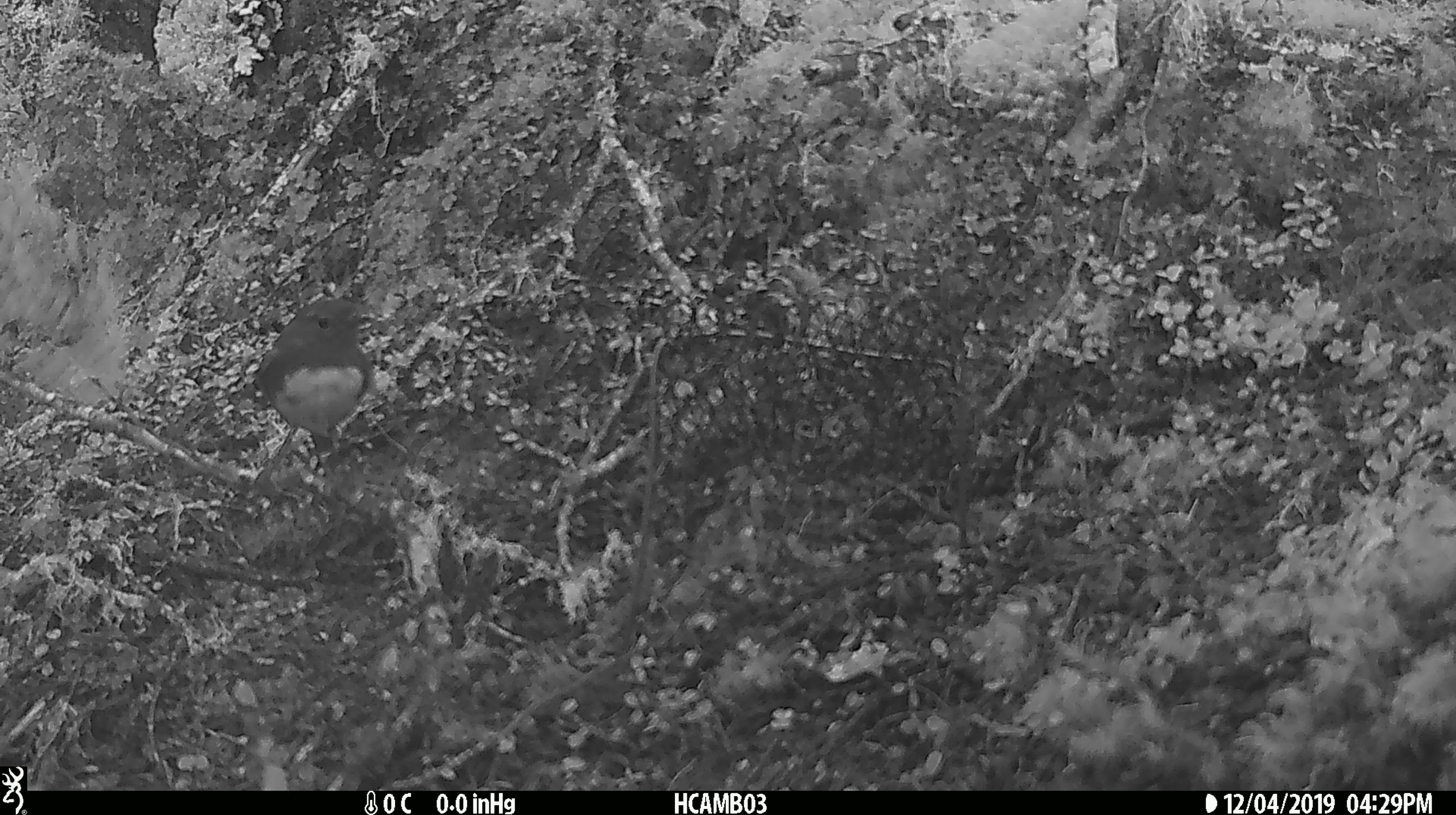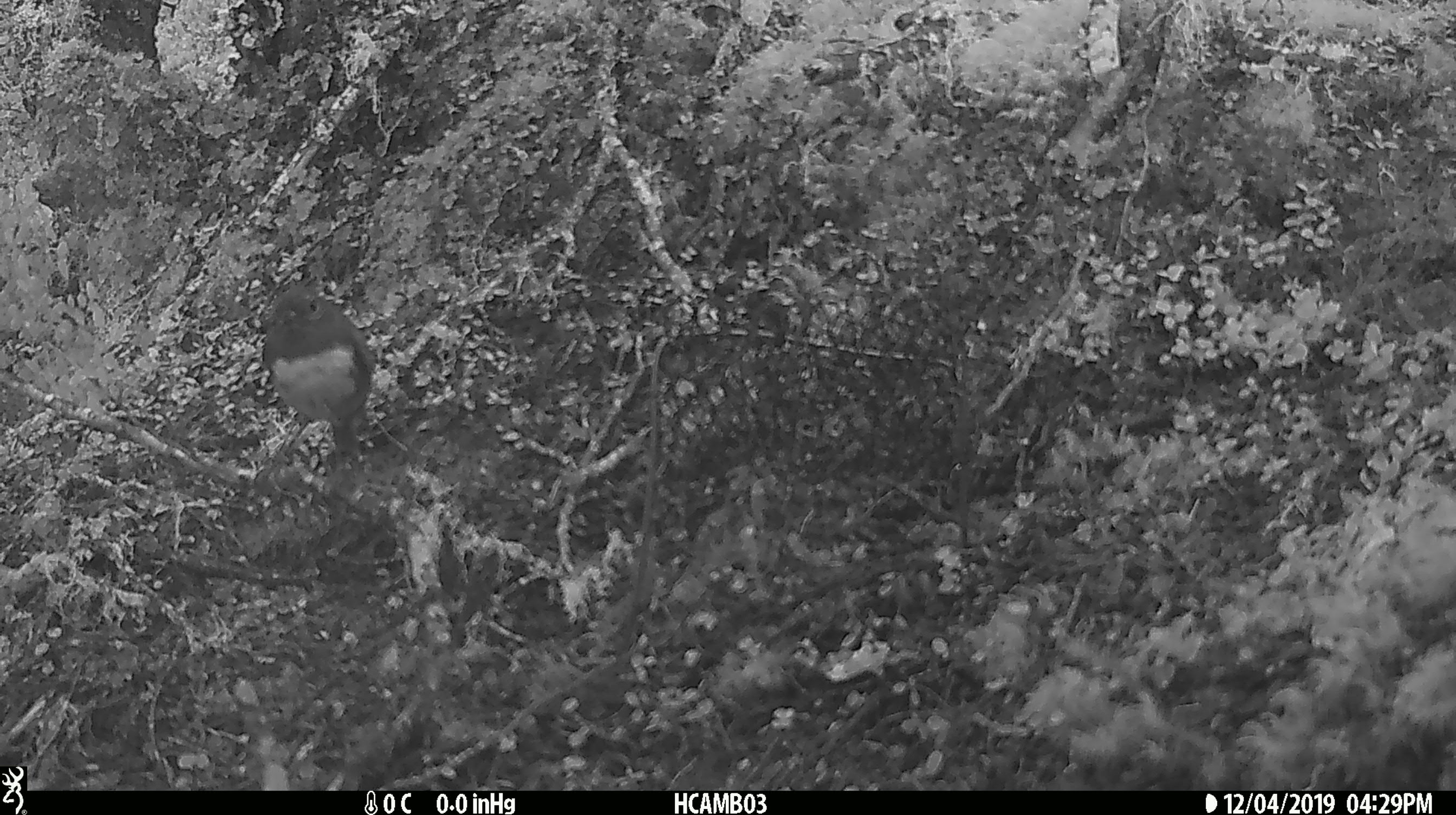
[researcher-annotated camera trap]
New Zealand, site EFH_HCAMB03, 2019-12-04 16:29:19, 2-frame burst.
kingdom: Animalia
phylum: Chordata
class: Aves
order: Passeriformes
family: Petroicidae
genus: Petroica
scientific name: Petroica australis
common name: new zealand robin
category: robin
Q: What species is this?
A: Robin (new zealand robin) (Petroica australis).